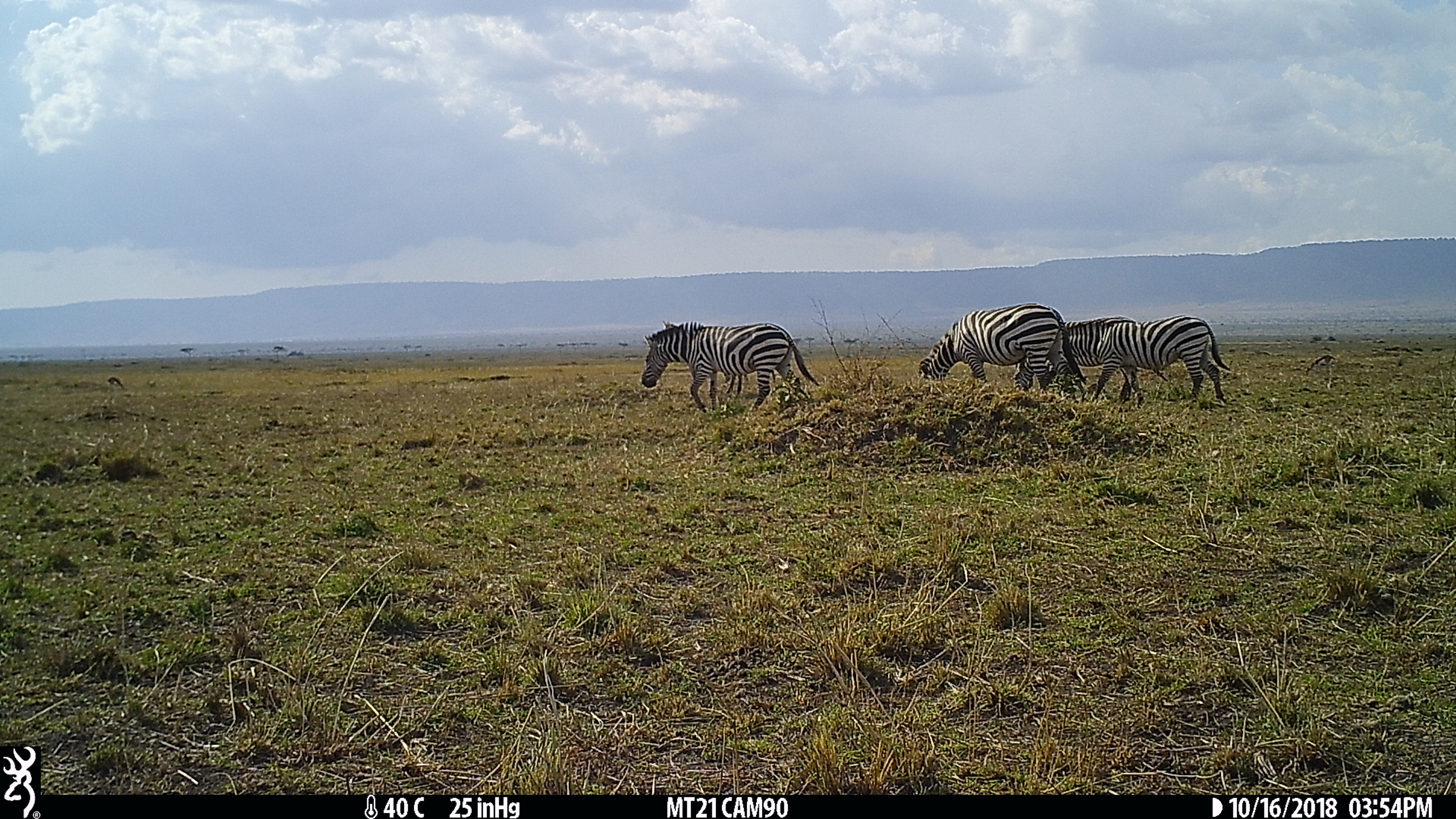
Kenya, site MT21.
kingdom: Animalia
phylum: Chordata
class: Mammalia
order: Perissodactyla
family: Equidae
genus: Equus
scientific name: Equus quagga burchellii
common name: burchell's zebra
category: zebra